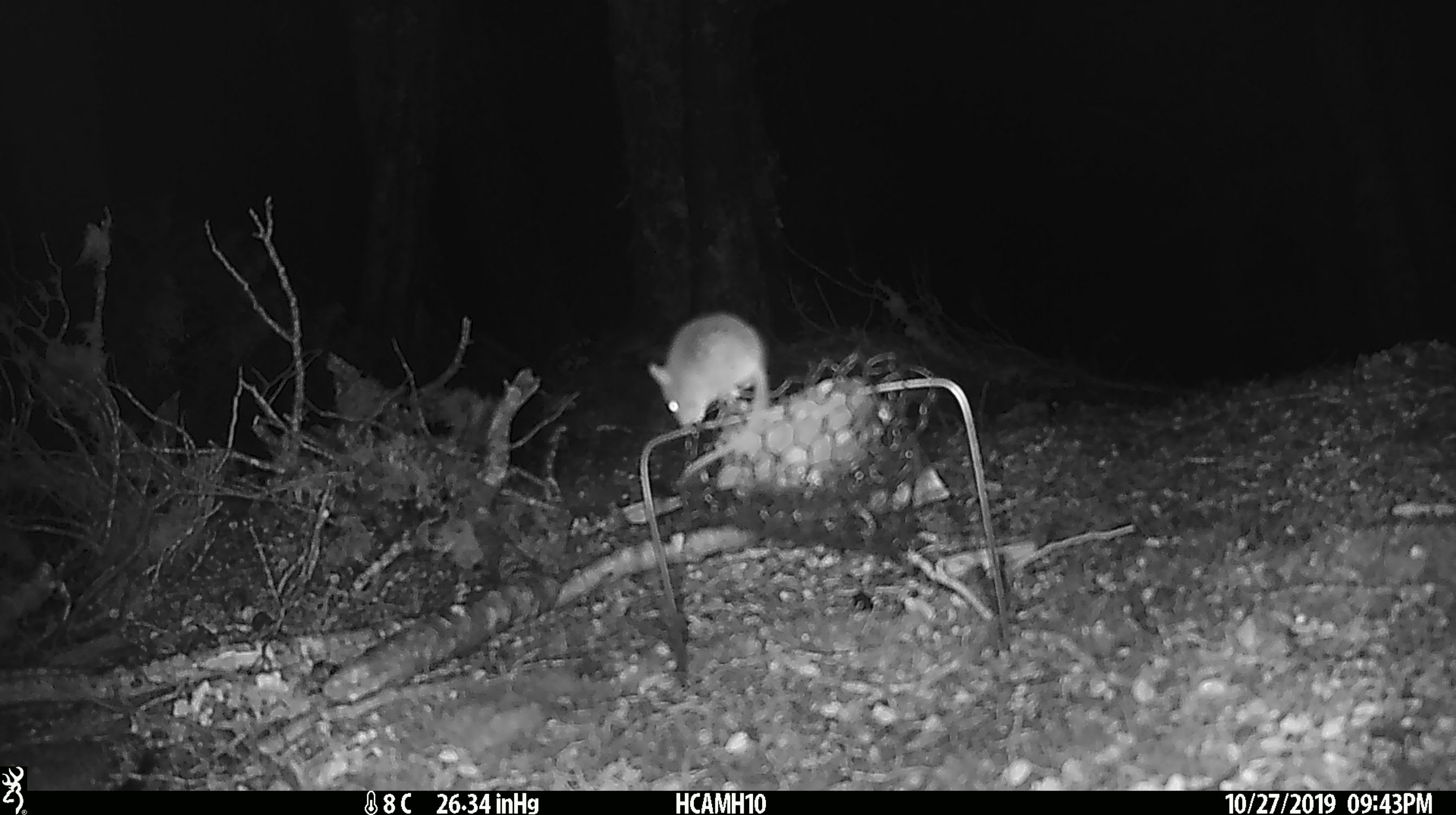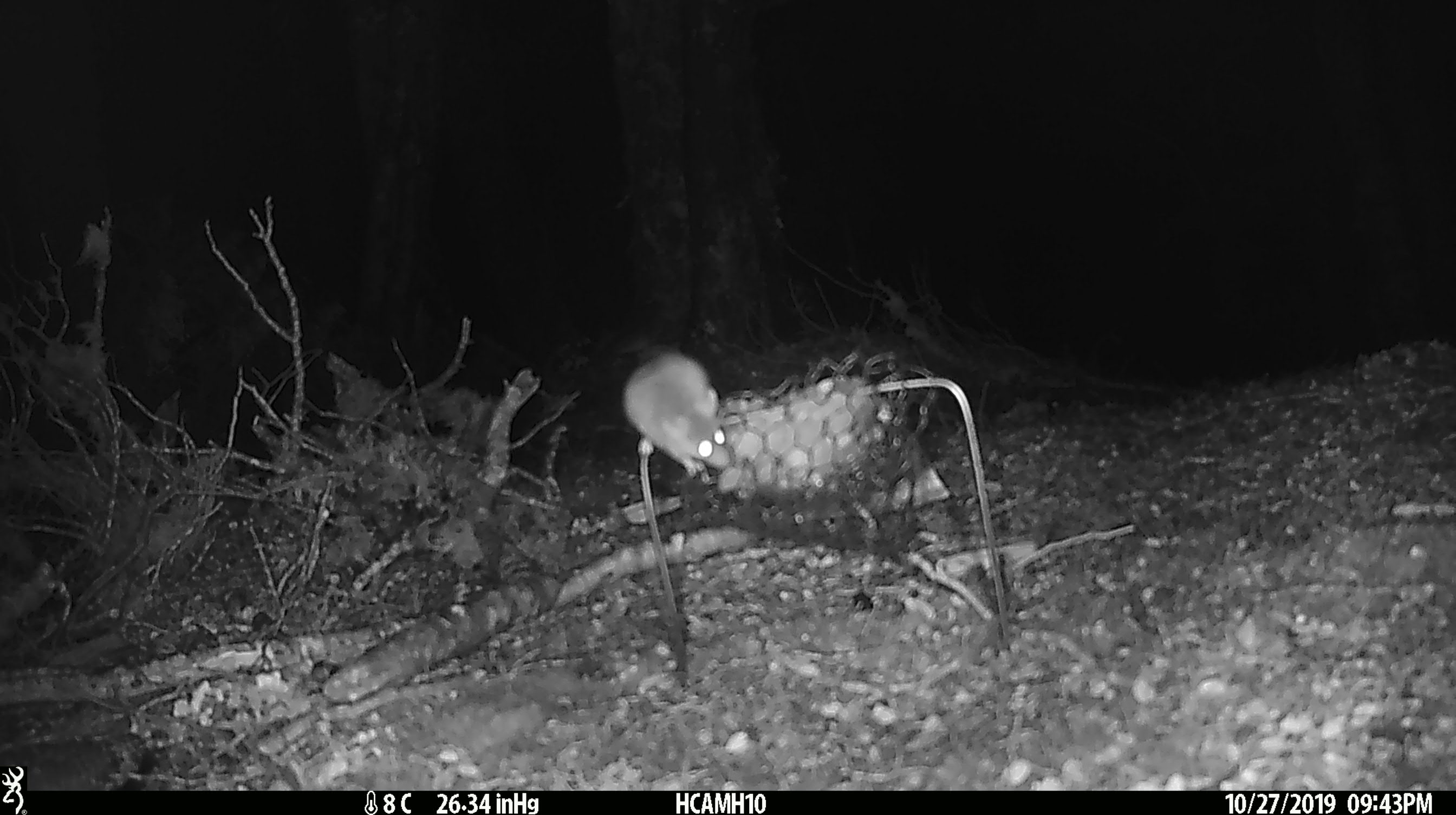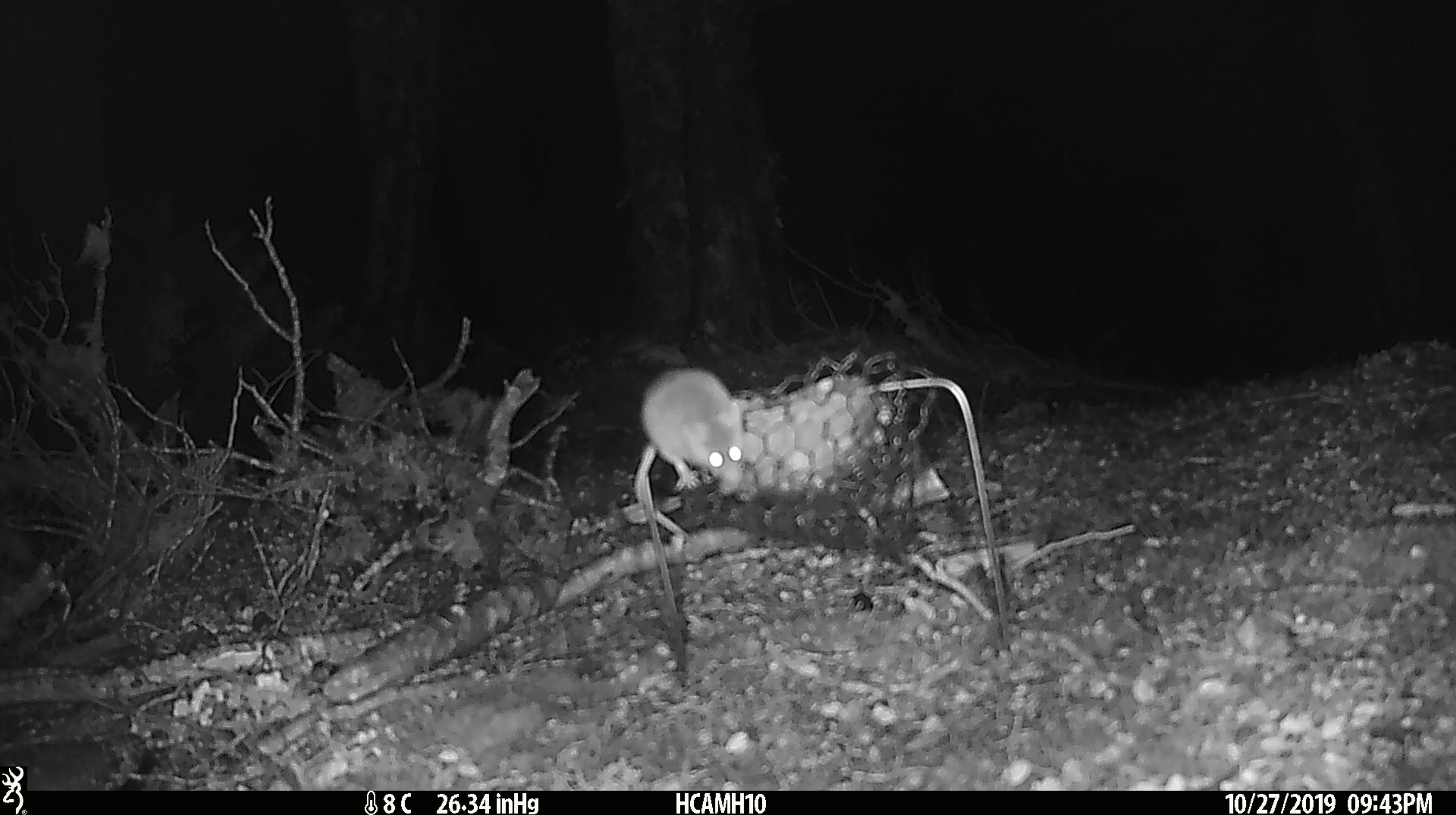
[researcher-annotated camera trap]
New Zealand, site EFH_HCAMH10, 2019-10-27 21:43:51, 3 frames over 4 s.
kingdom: Animalia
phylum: Chordata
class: Mammalia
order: Rodentia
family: Muridae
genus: Mus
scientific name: Mus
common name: mouse